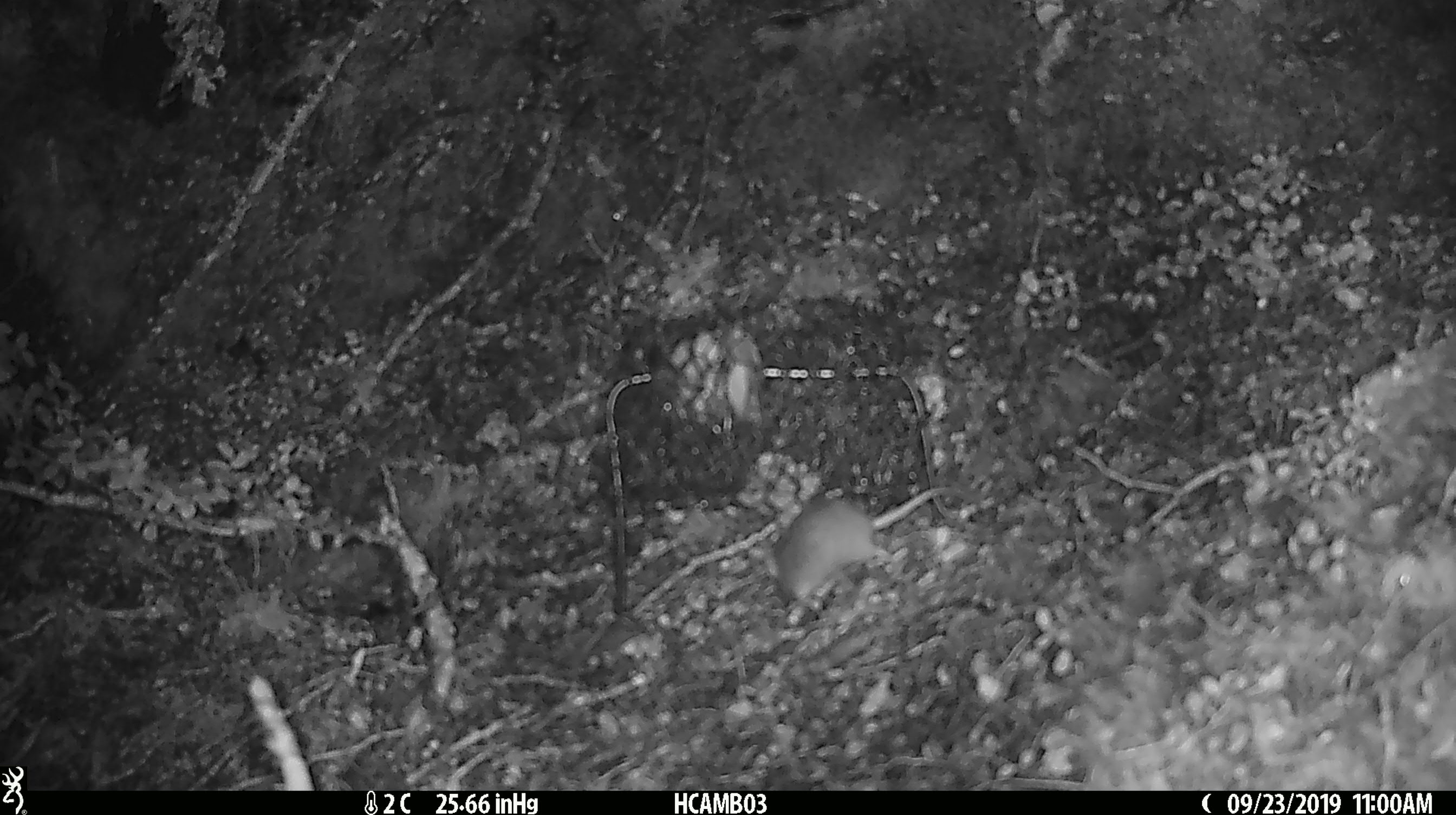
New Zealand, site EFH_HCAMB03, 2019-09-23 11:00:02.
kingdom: Animalia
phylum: Chordata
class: Mammalia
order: Rodentia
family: Muridae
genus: Mus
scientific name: Mus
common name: mouse